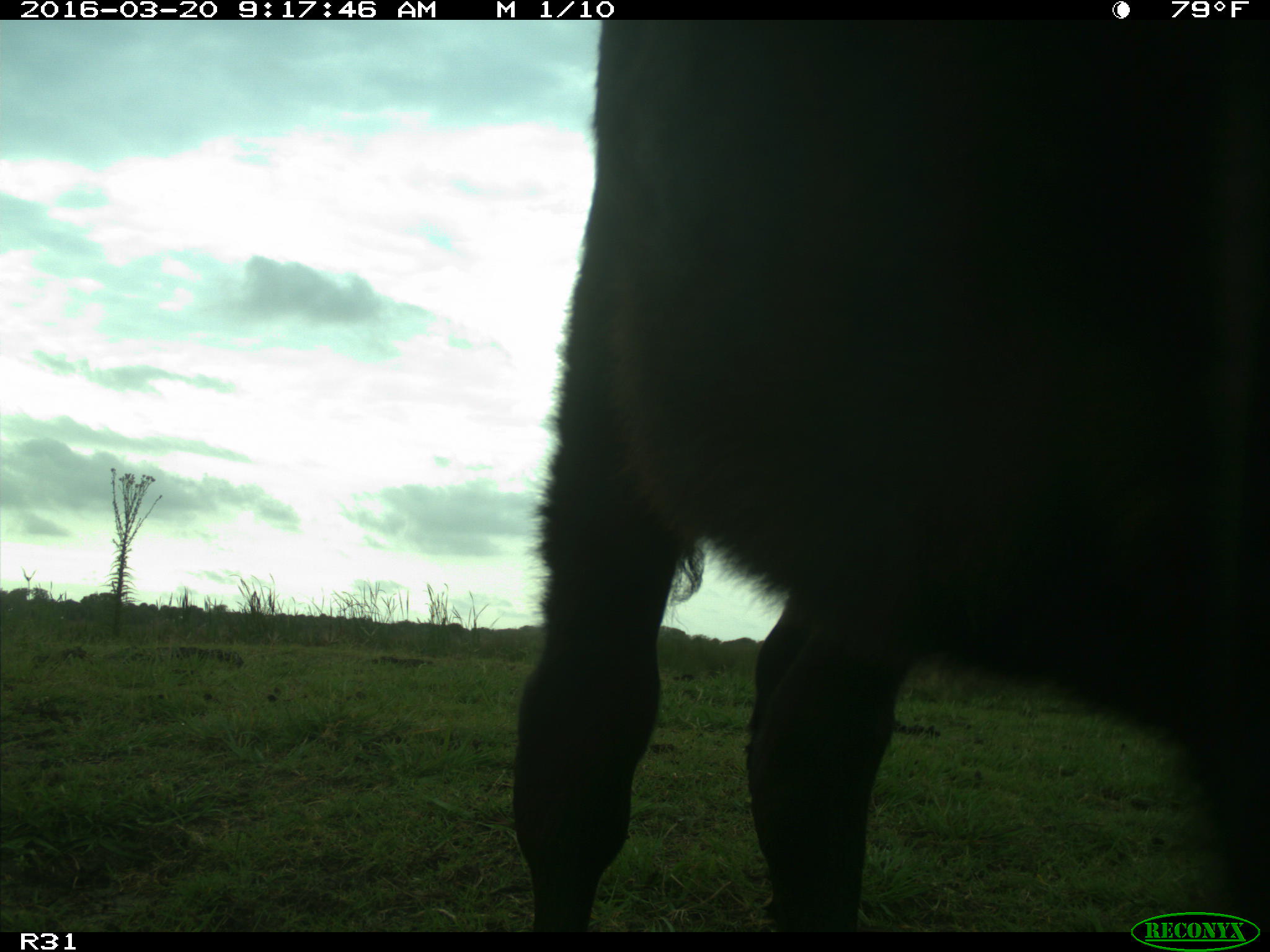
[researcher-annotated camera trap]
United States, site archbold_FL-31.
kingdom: Animalia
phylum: Chordata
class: Mammalia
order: Artiodactyla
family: Bovidae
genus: Bos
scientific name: Bos taurus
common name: domestic cow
Bos taurus (domestic cow).